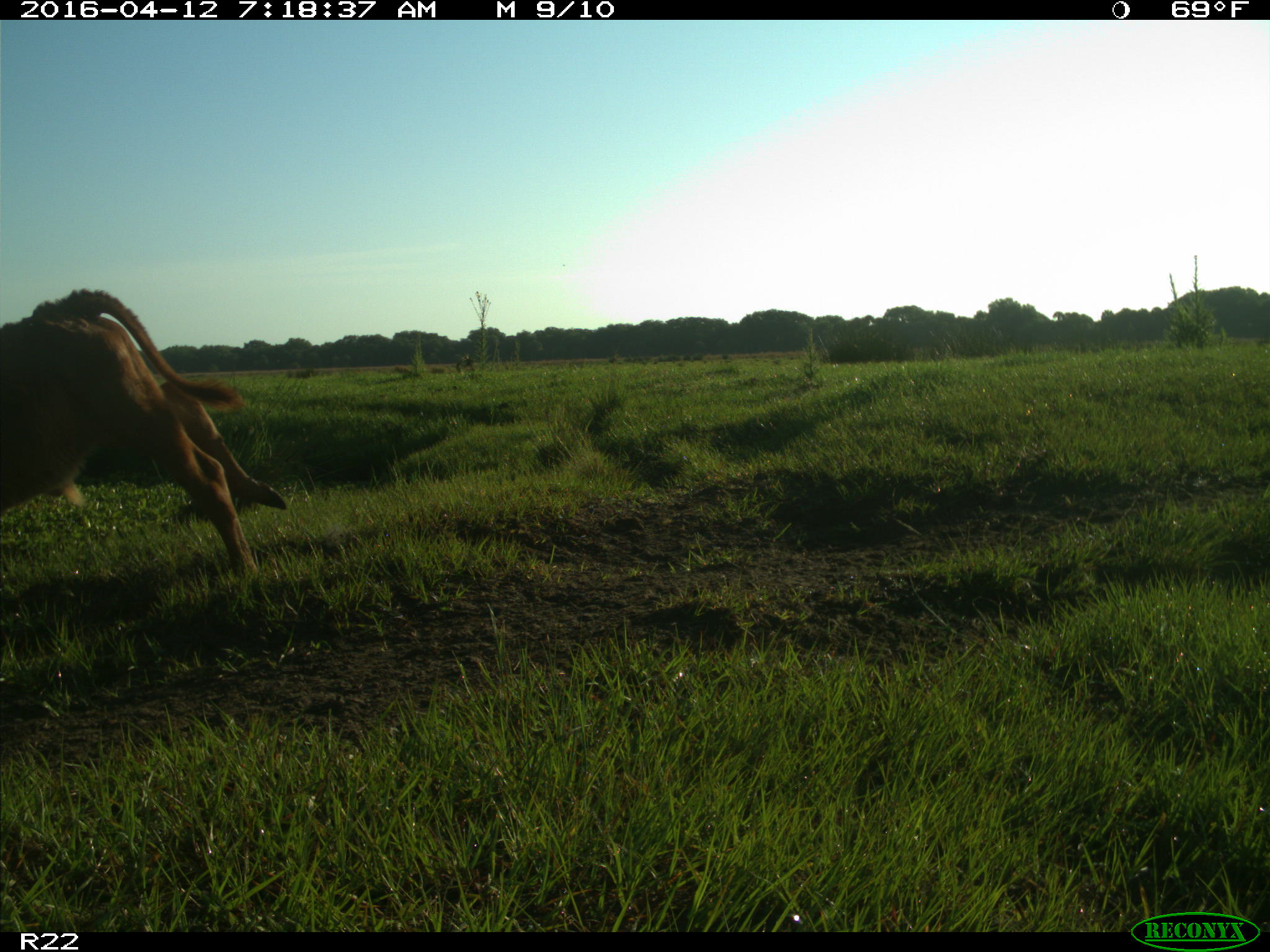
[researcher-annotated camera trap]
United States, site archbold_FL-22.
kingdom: Animalia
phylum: Chordata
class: Mammalia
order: Artiodactyla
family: Bovidae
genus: Bos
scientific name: Bos taurus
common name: domestic cow